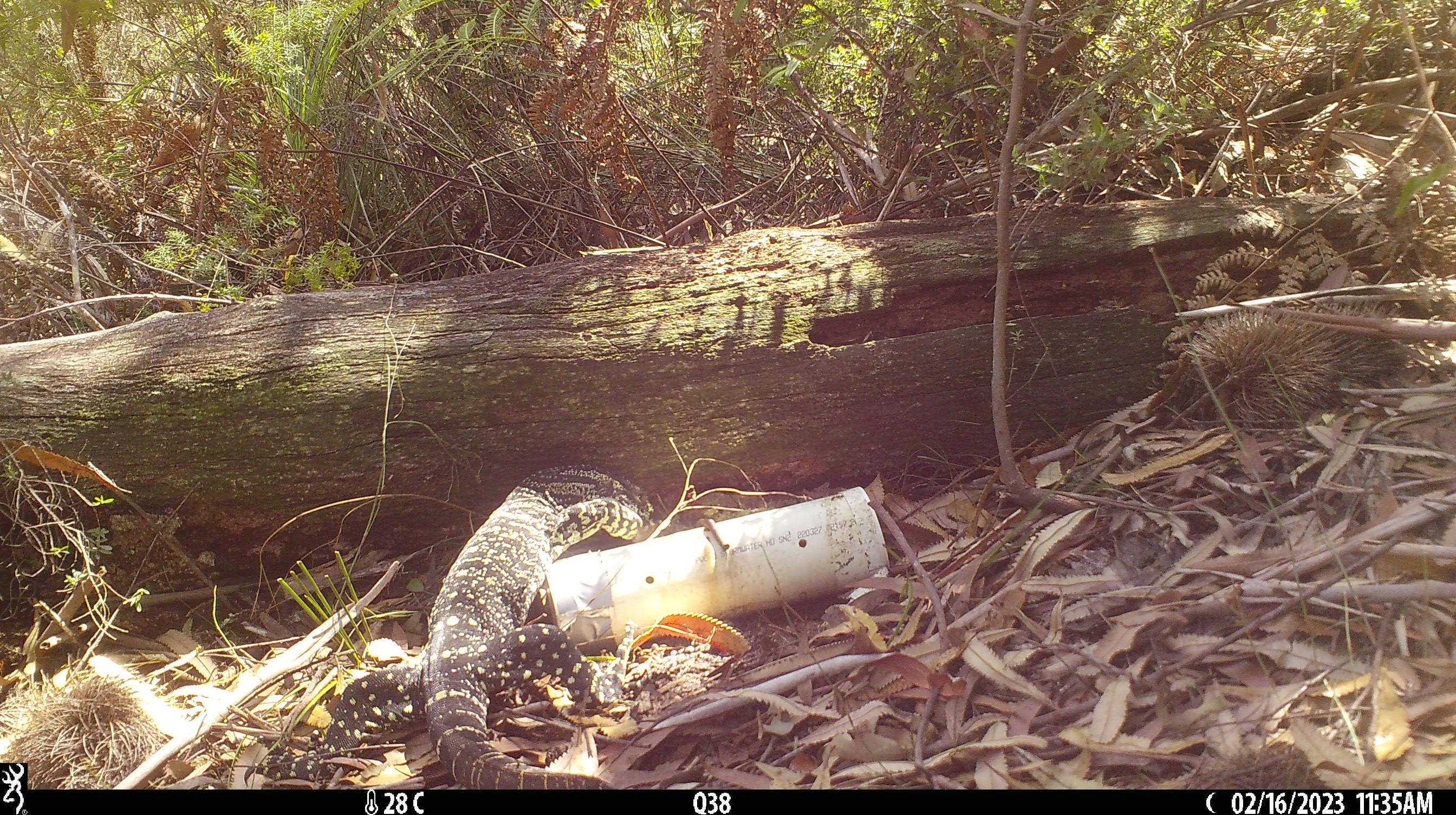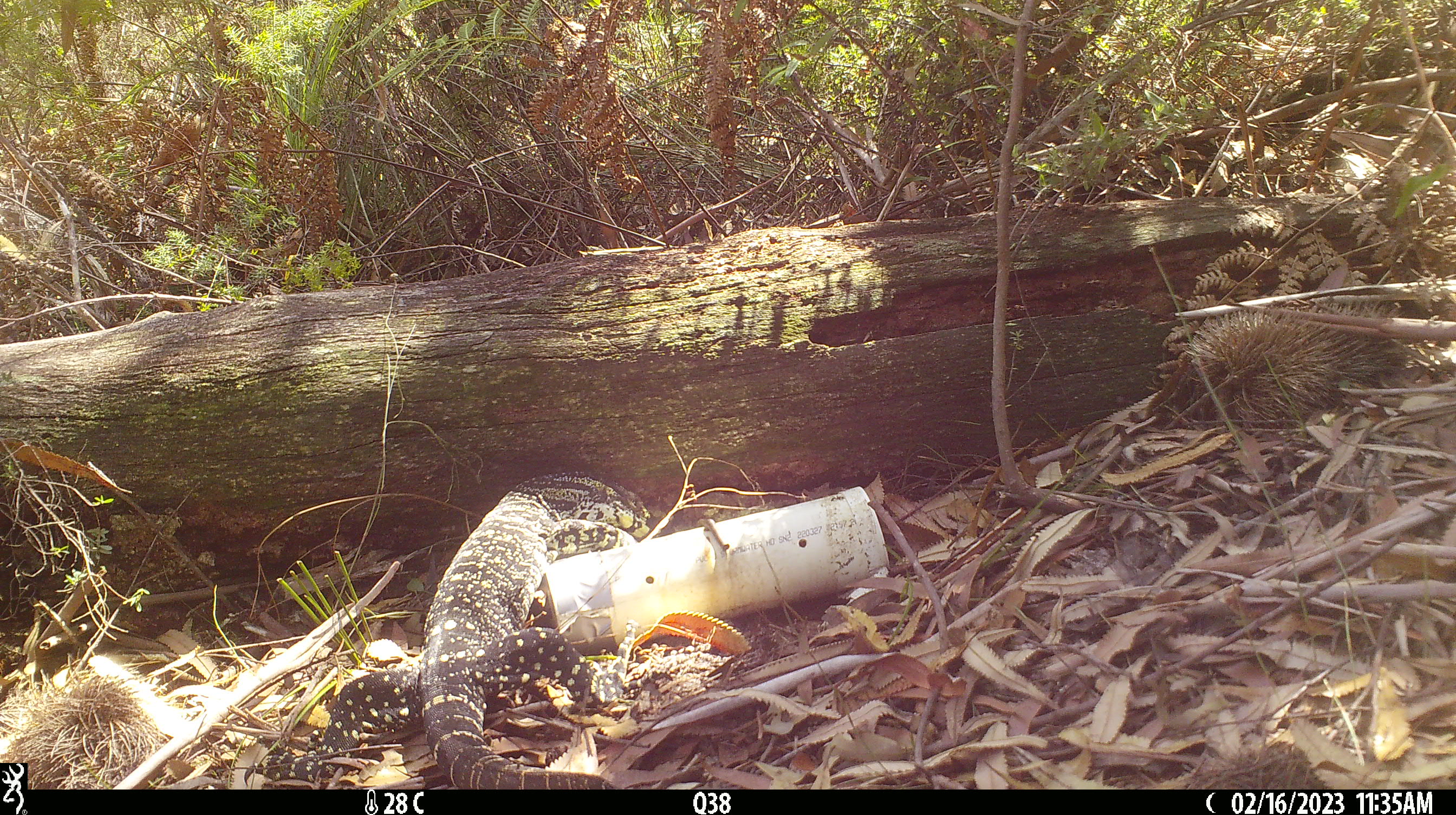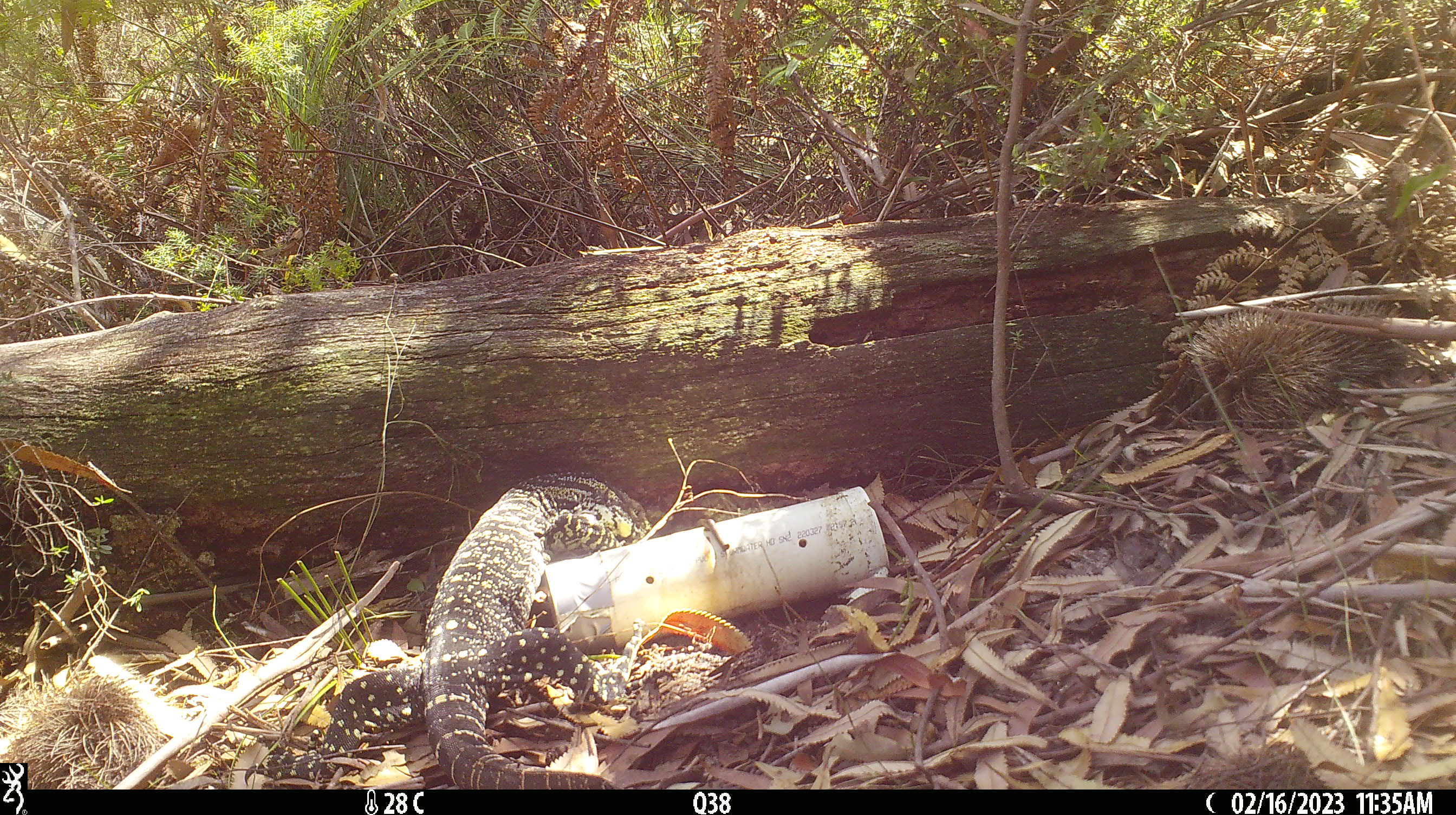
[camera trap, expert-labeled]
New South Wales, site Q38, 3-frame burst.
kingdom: Animalia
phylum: Chordata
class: Reptilia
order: Squamata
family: Varanidae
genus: Varanus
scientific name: Varanus varius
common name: lace monitor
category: goanna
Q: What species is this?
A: Goanna (lace monitor) (Varanus varius).